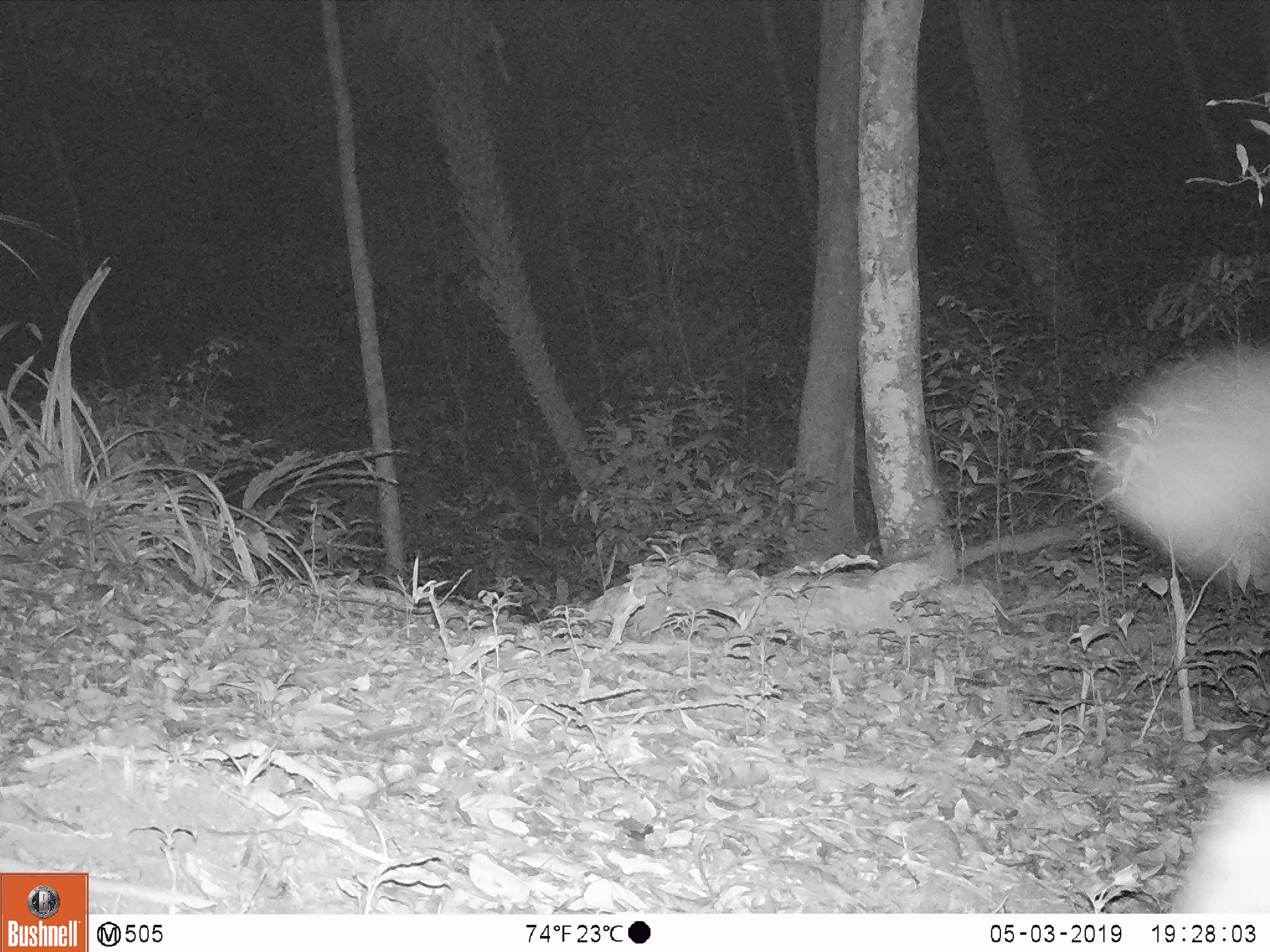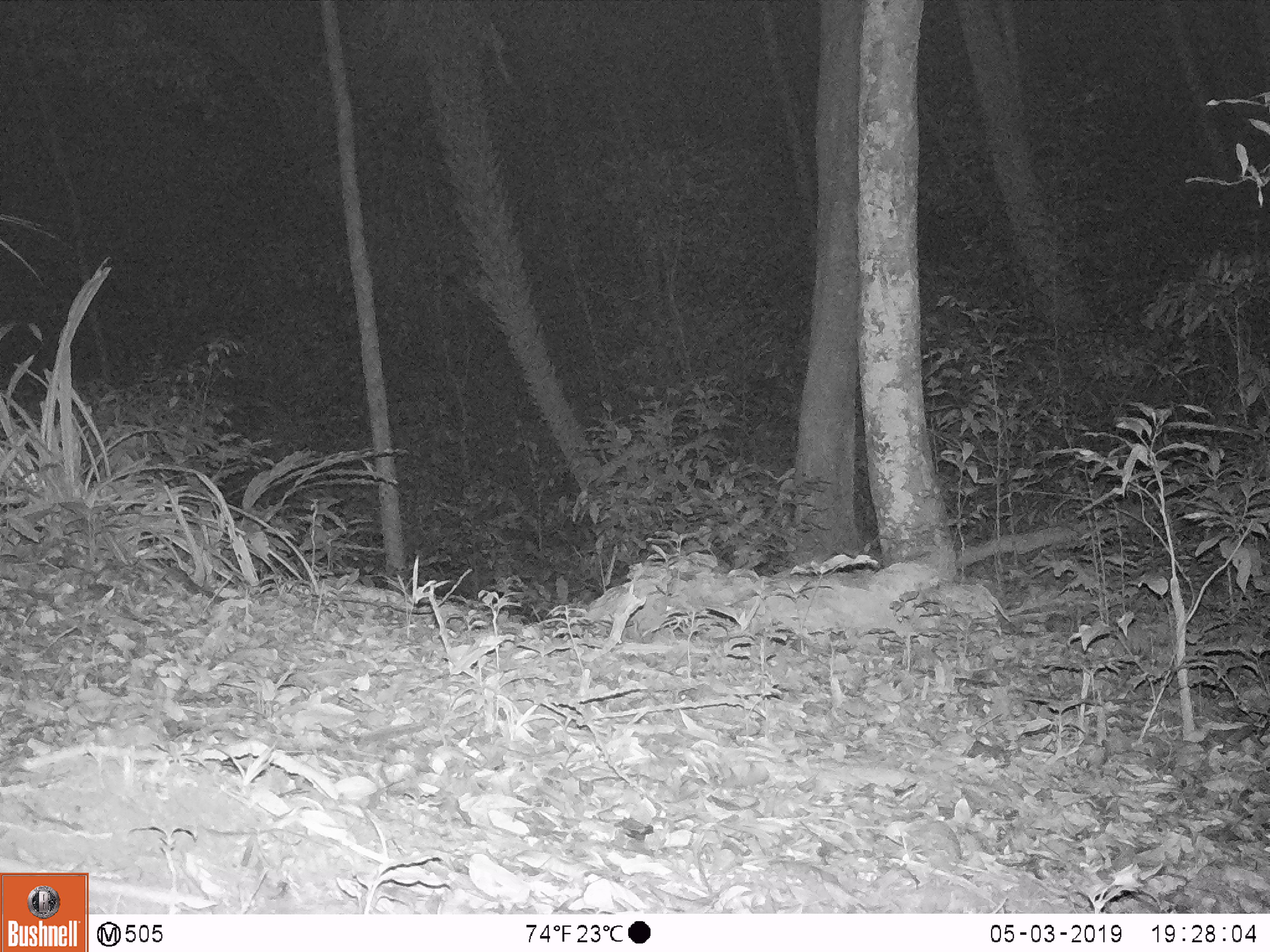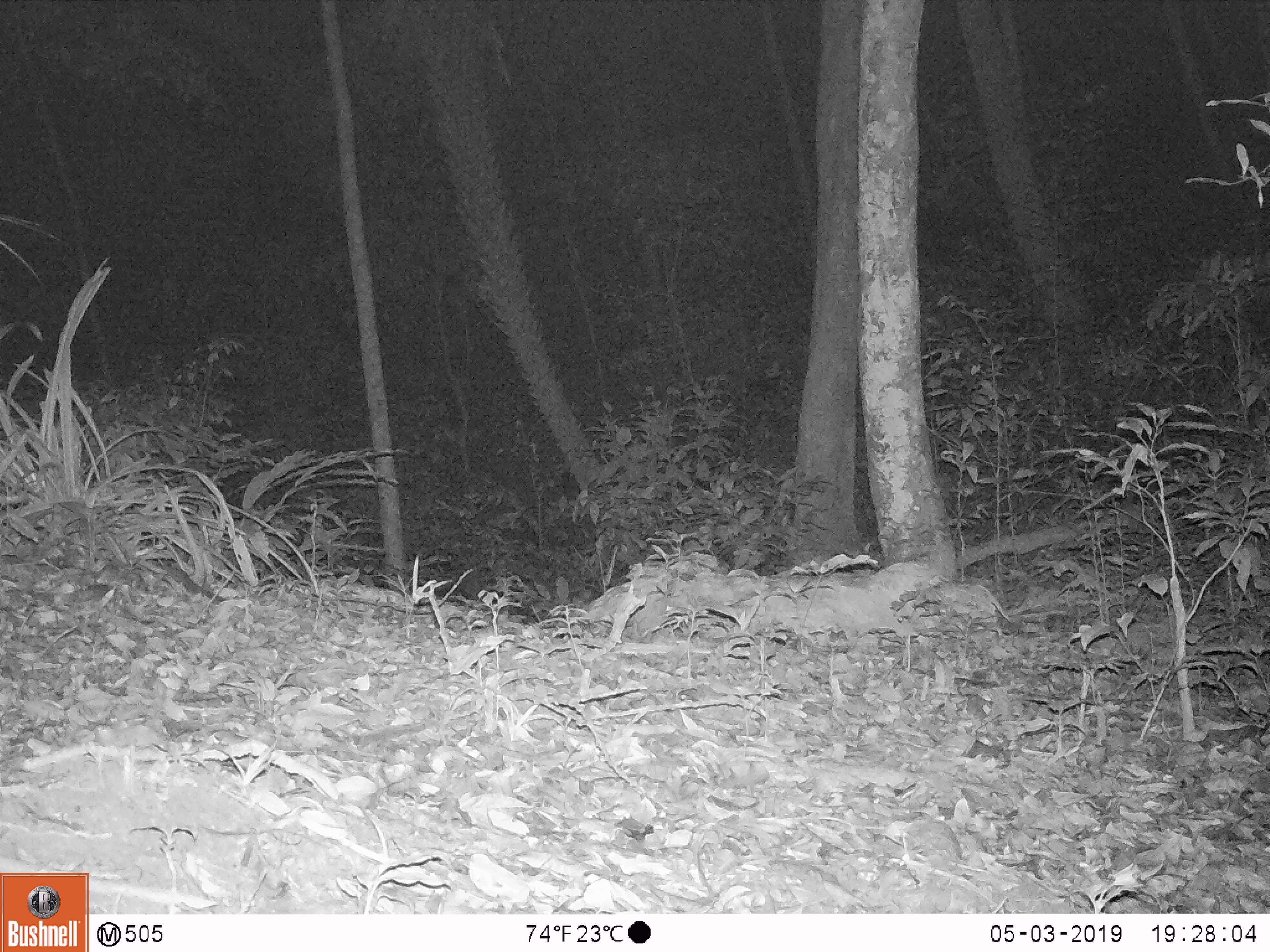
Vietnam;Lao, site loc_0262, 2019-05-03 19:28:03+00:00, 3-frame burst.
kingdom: Animalia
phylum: Chordata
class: Mammalia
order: Artiodactyla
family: Cervidae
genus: Rusa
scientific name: Rusa unicolor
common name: sambar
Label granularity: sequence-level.